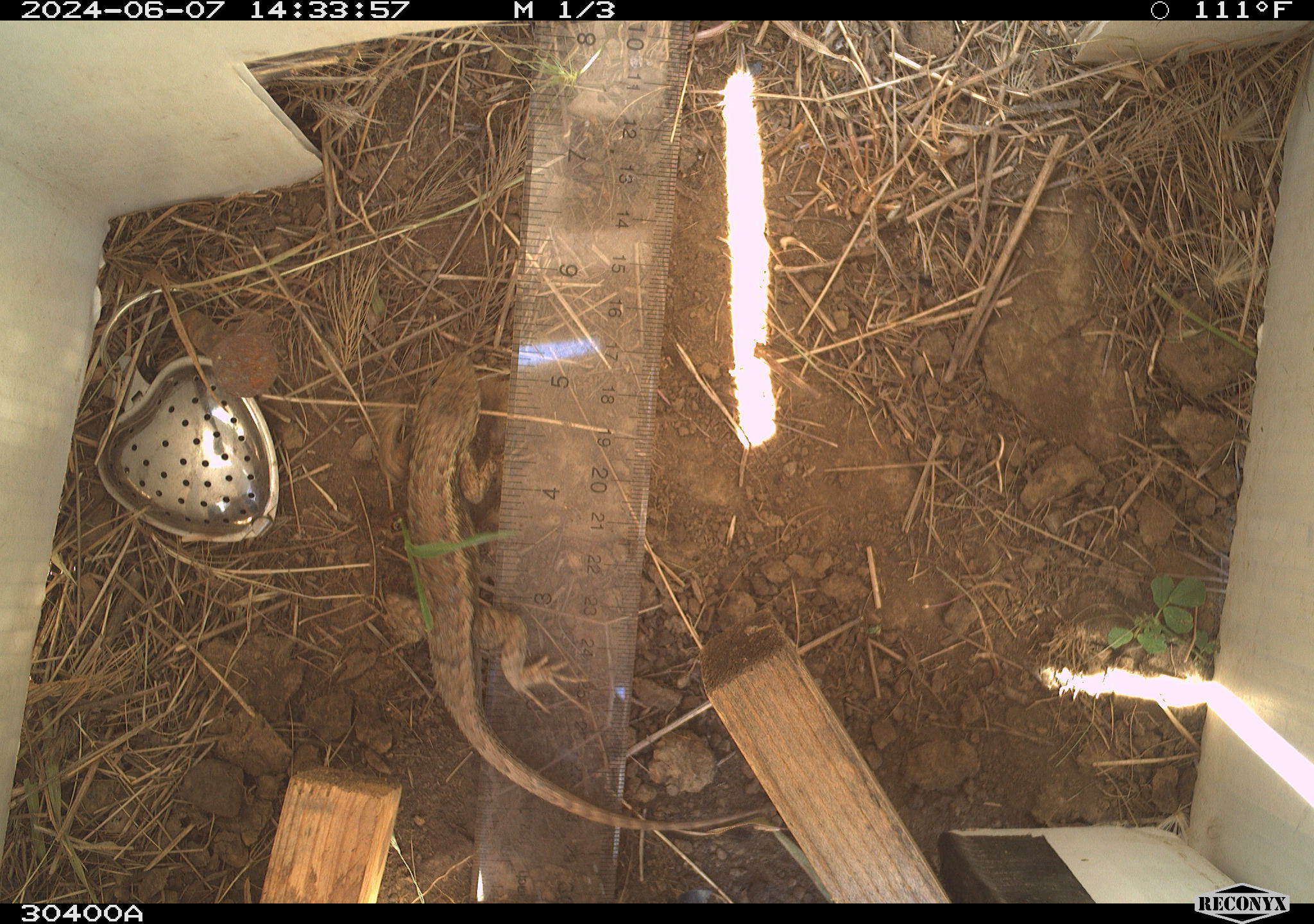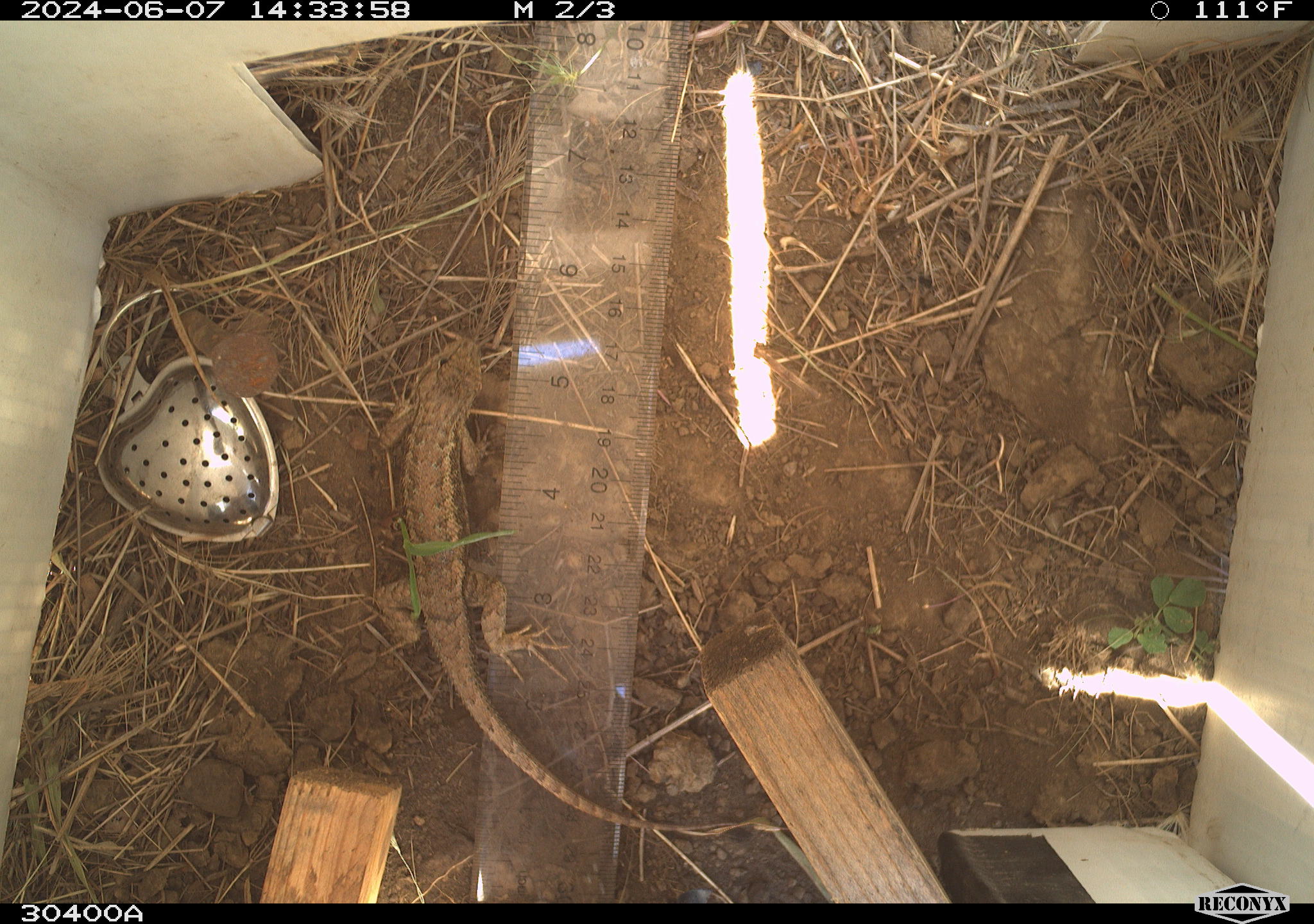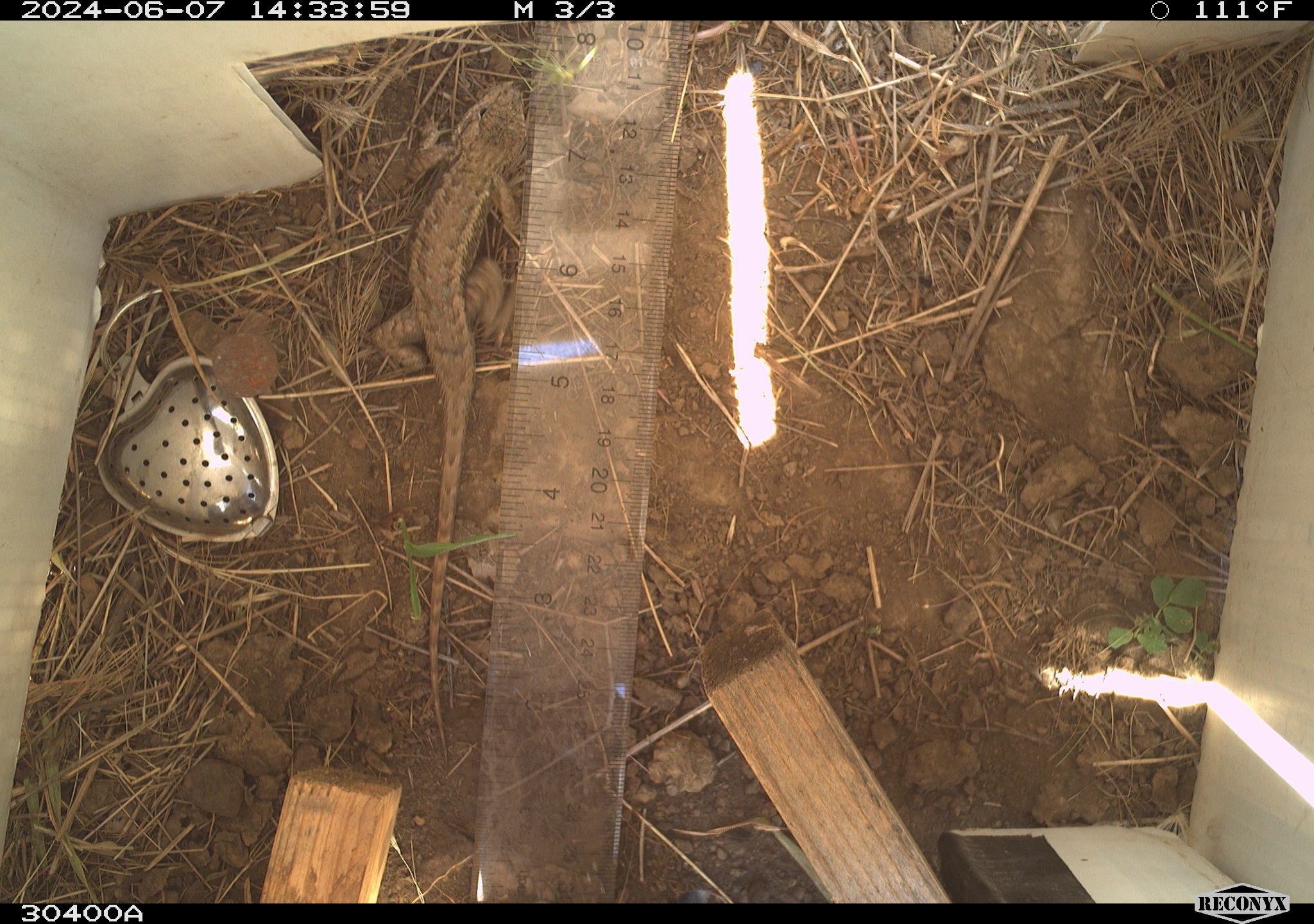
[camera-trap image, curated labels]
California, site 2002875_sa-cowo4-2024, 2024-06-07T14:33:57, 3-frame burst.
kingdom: Animalia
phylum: Chordata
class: Reptilia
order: Squamata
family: Phrynosomatidae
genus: Sceloporus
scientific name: Sceloporus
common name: spiny lizards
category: sceloporus species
Sceloporus species (spiny lizards) (Sceloporus).